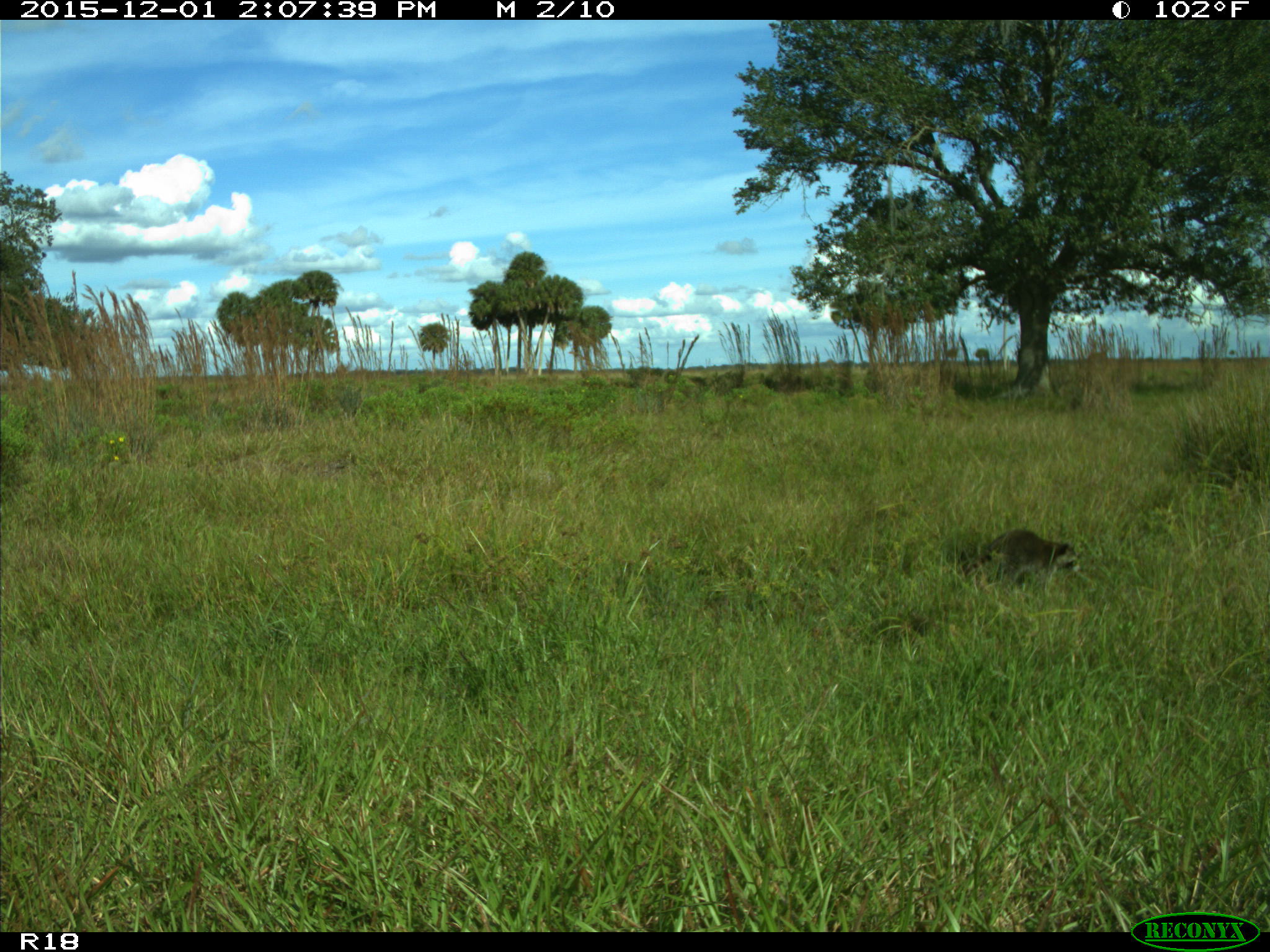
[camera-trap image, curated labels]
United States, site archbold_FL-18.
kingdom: Animalia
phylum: Chordata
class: Mammalia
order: Carnivora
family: Procyonidae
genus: Procyon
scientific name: Procyon lotor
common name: common raccoon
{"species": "Procyon lotor (common raccoon)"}